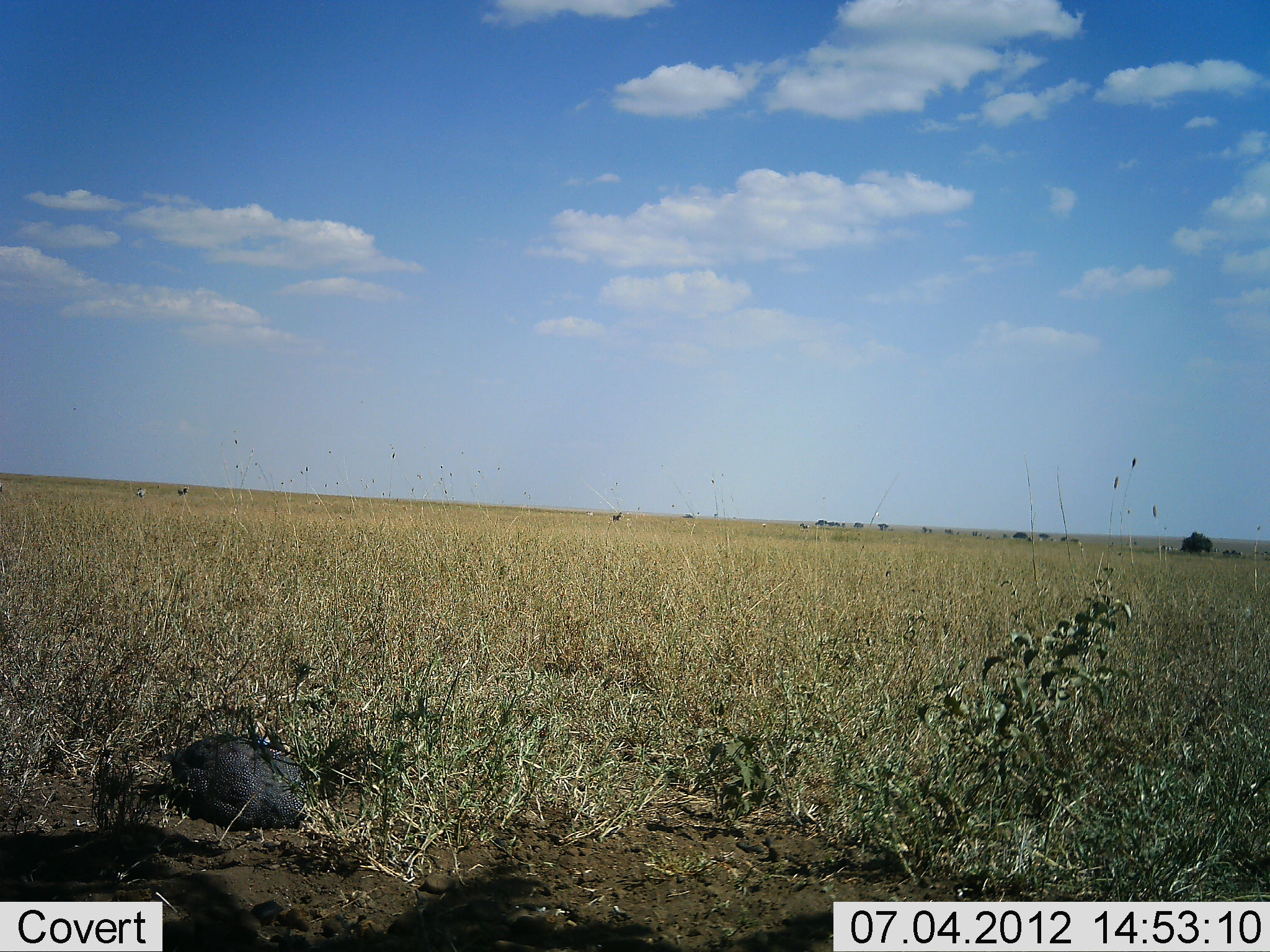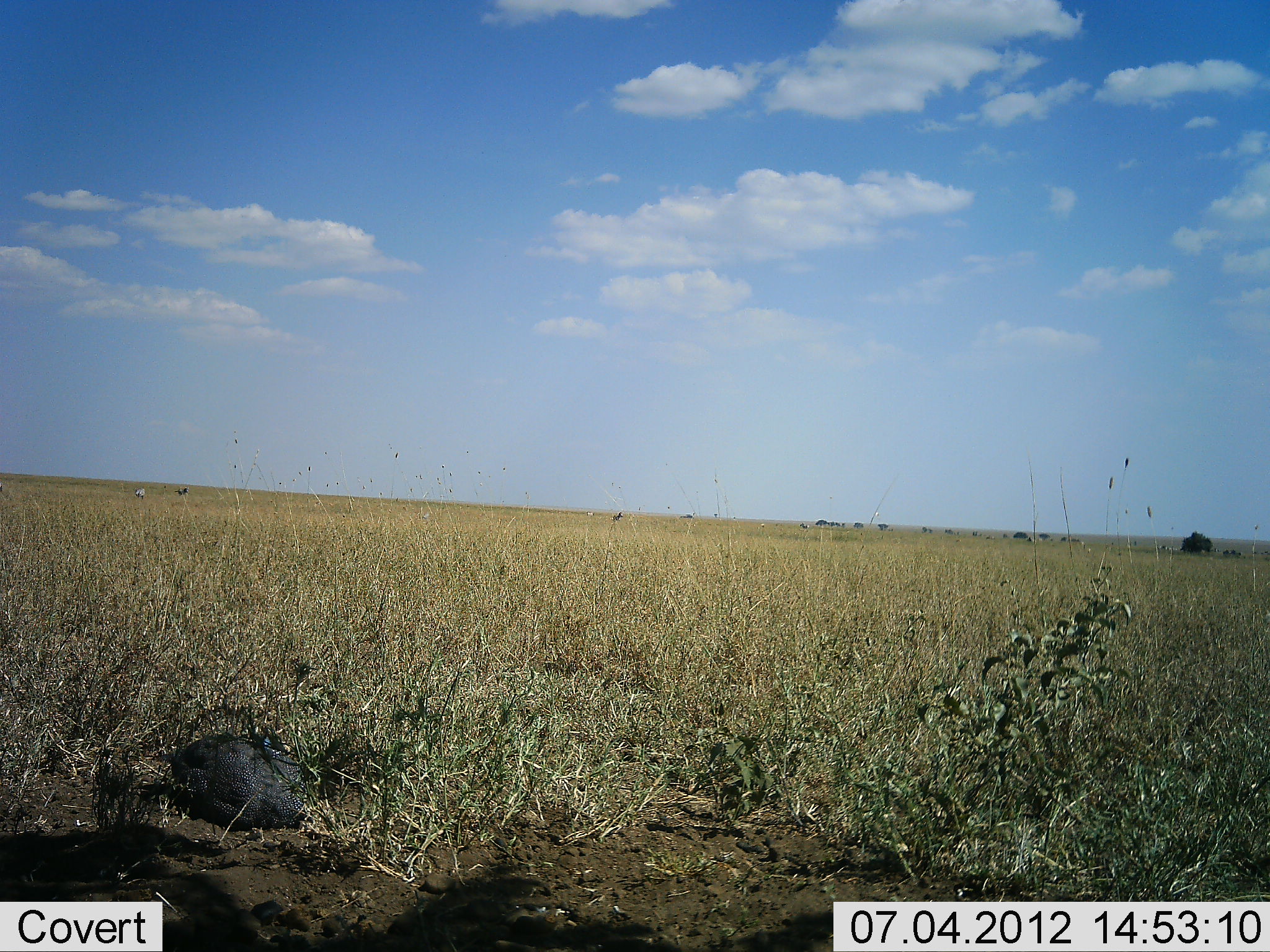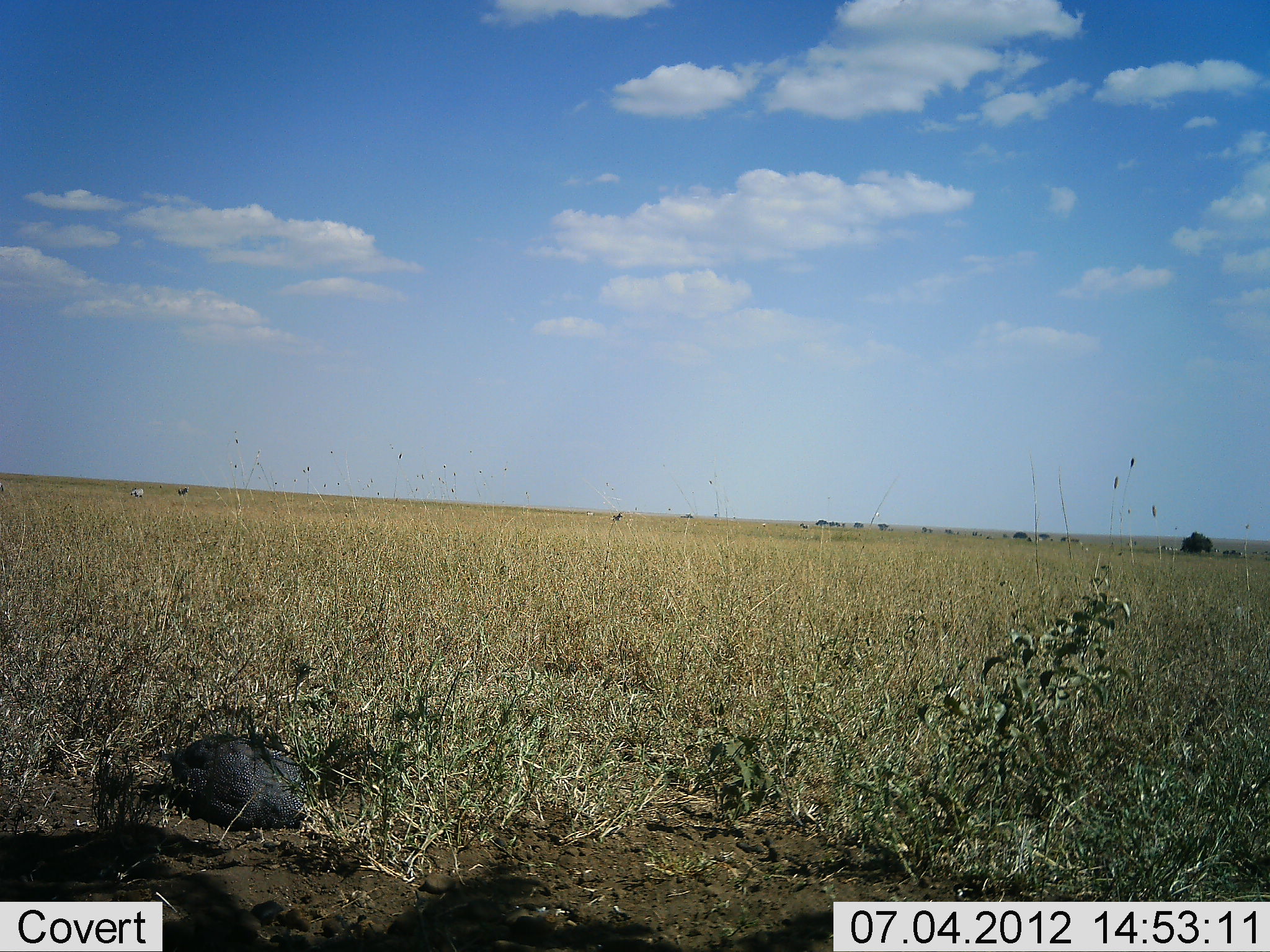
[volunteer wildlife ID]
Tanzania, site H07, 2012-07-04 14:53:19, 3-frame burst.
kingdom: Animalia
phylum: Chordata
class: Aves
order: Galliformes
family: Numididae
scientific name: Numididae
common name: guinea fowl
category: guineafowl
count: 1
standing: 11%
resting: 78%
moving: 0%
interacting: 0%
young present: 0%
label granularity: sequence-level